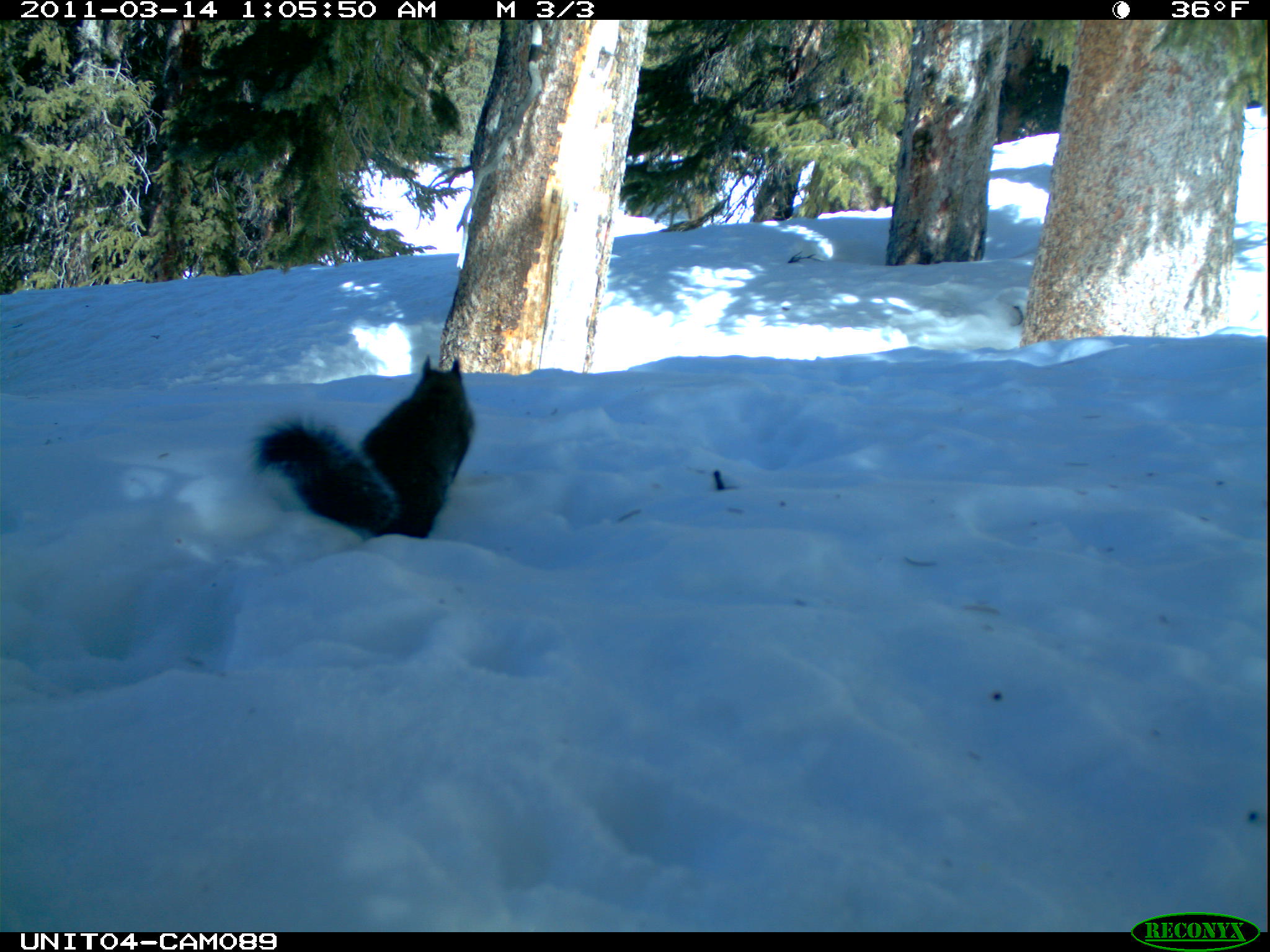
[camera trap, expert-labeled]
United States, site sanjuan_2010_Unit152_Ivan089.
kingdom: Animalia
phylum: Chordata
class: Mammalia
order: Rodentia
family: Sciuridae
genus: Tamiasciurus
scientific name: Tamiasciurus hudsonicus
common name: american red squirrel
Tamiasciurus hudsonicus (american red squirrel).